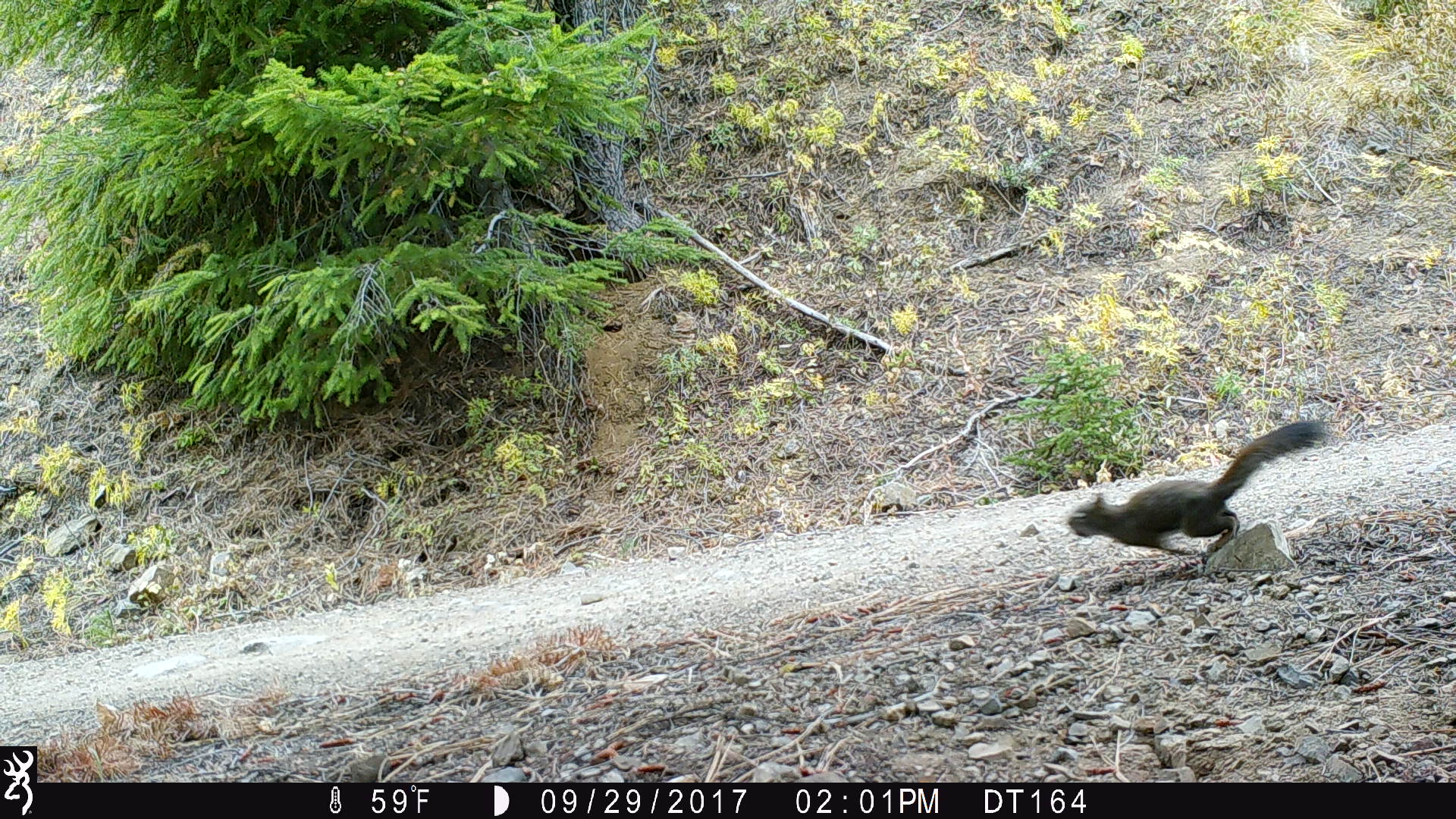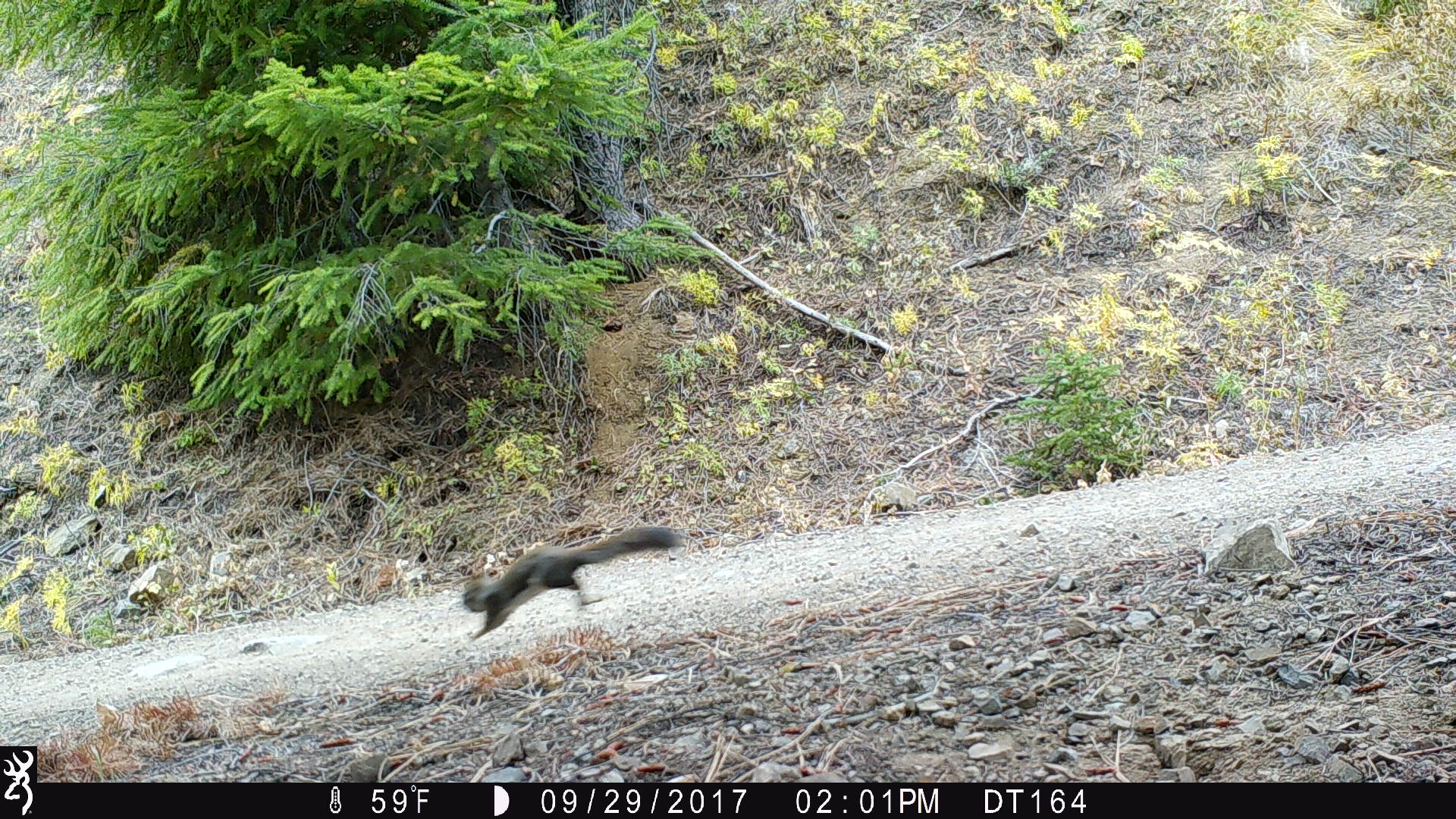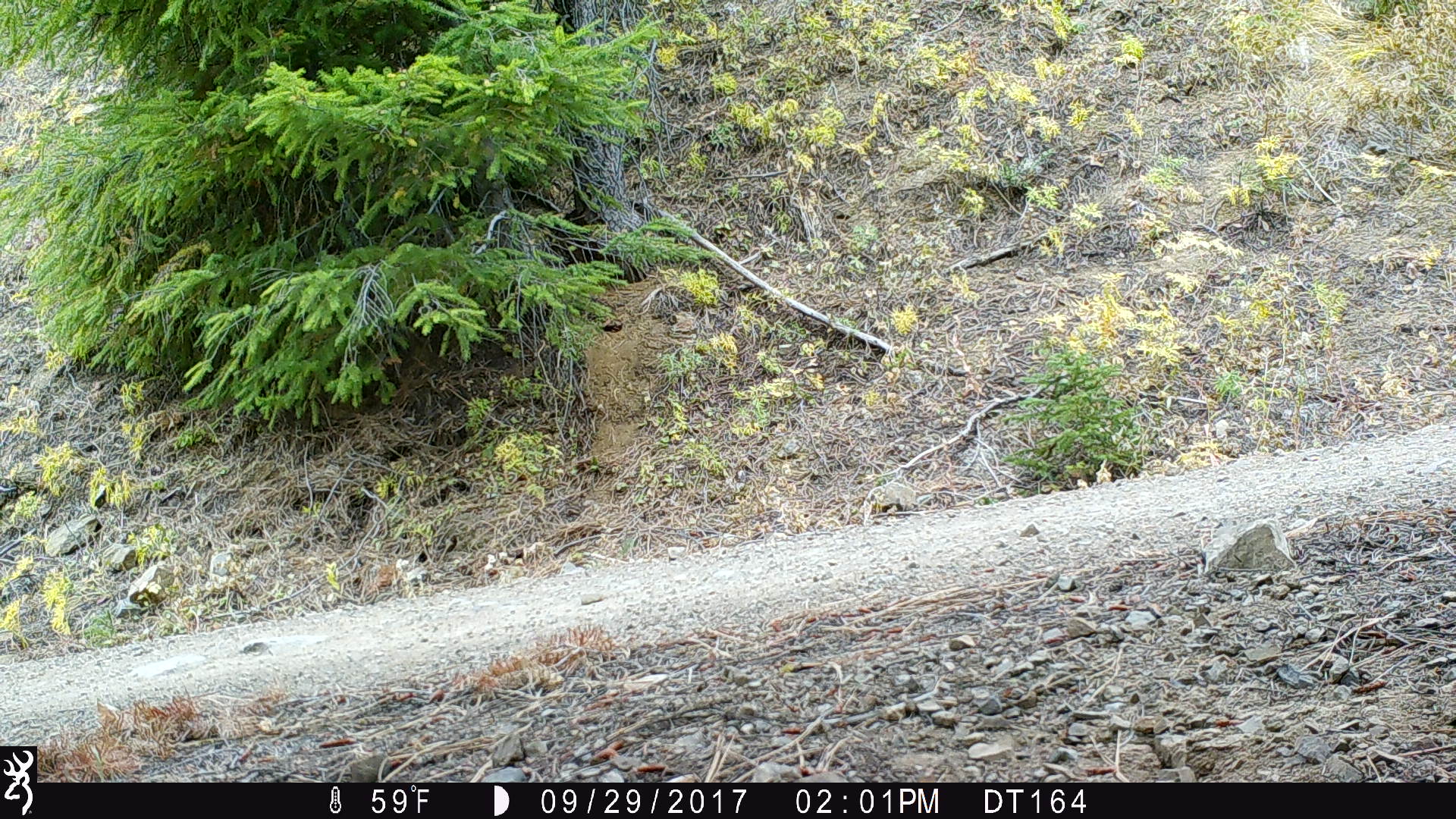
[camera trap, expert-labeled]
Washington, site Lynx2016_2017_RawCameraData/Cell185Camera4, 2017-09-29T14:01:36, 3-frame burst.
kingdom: Animalia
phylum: Chordata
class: Mammalia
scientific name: Mammalia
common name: small mammal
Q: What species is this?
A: Small mammal (Mammalia).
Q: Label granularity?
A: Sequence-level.